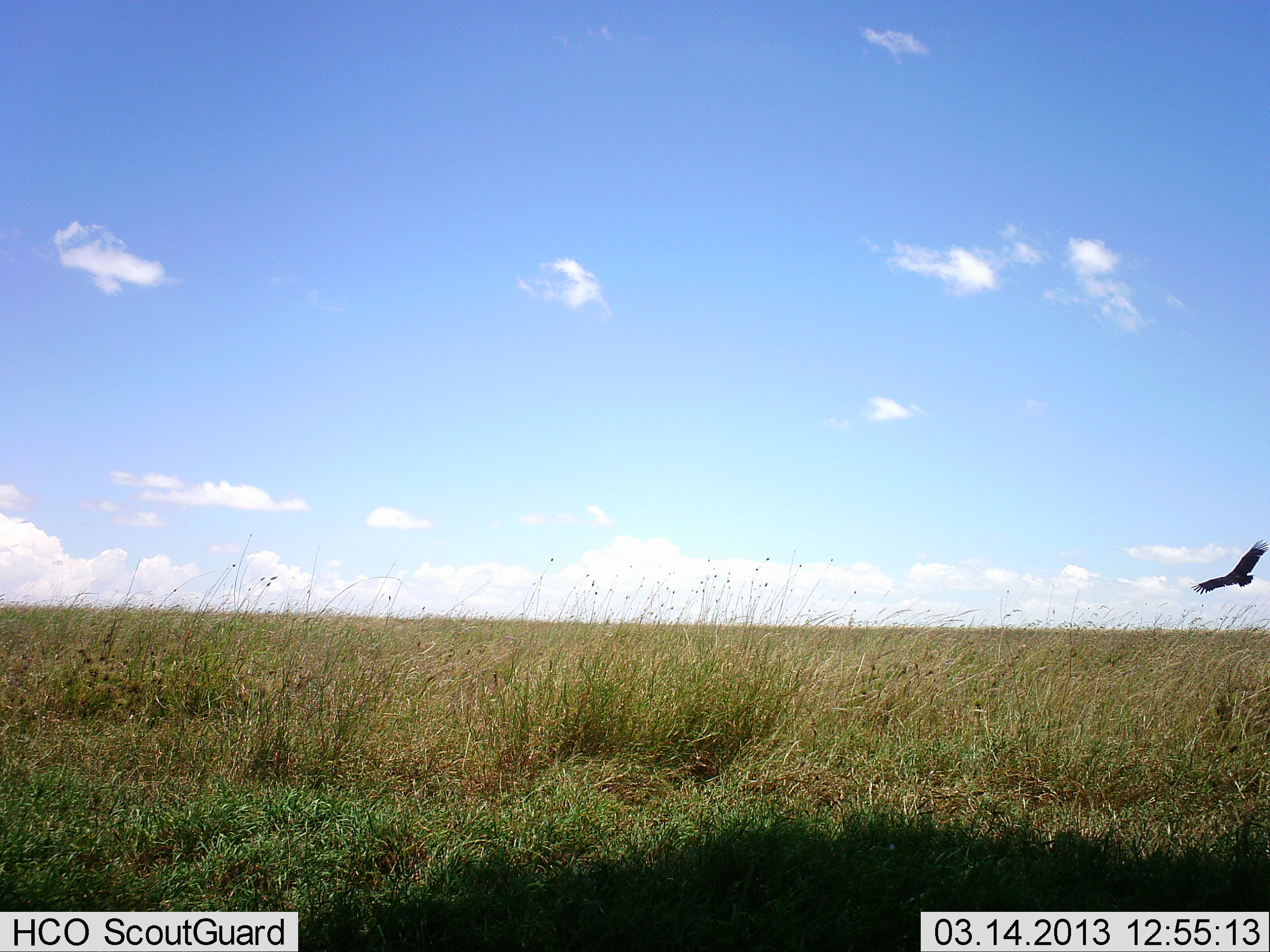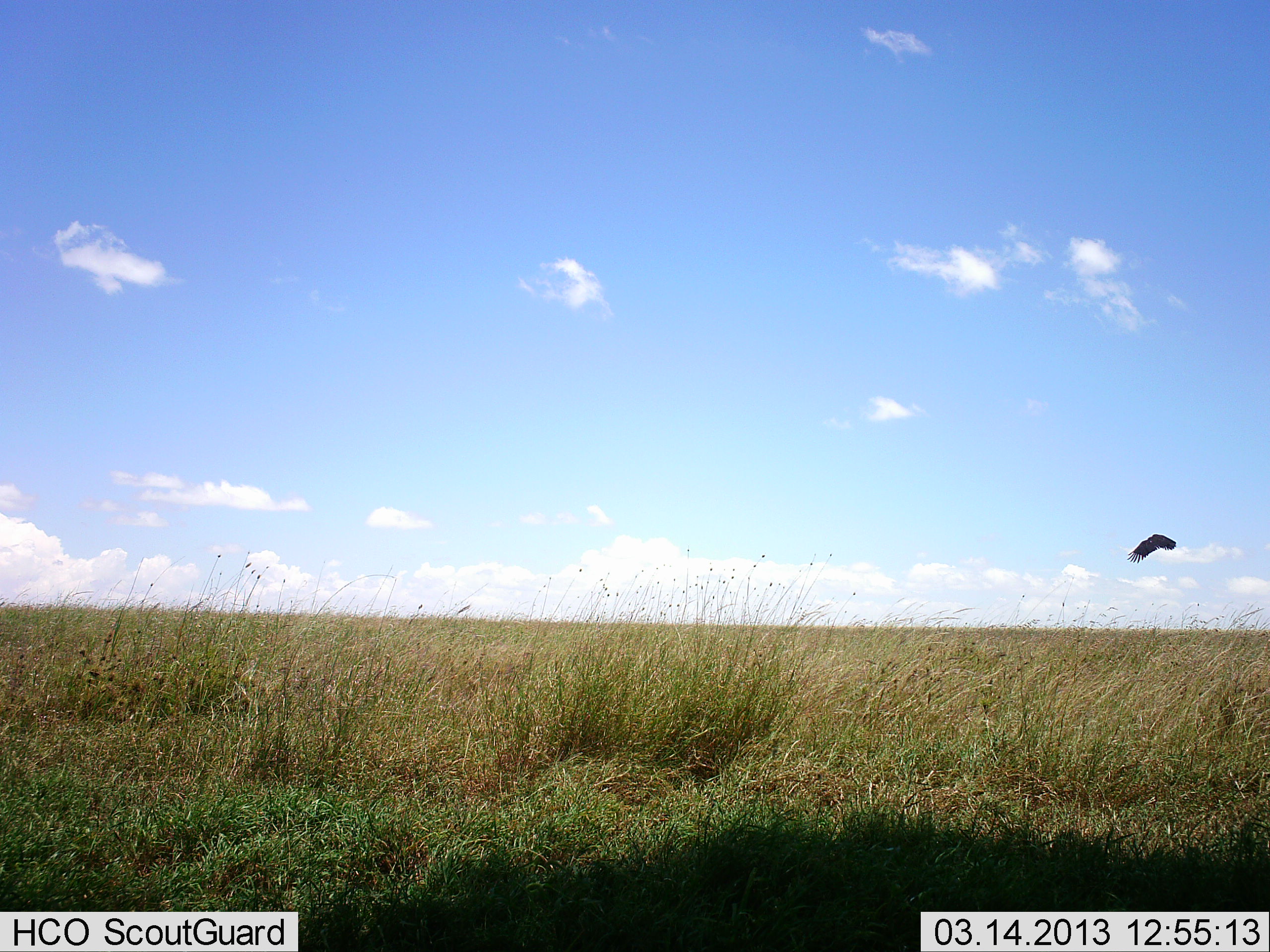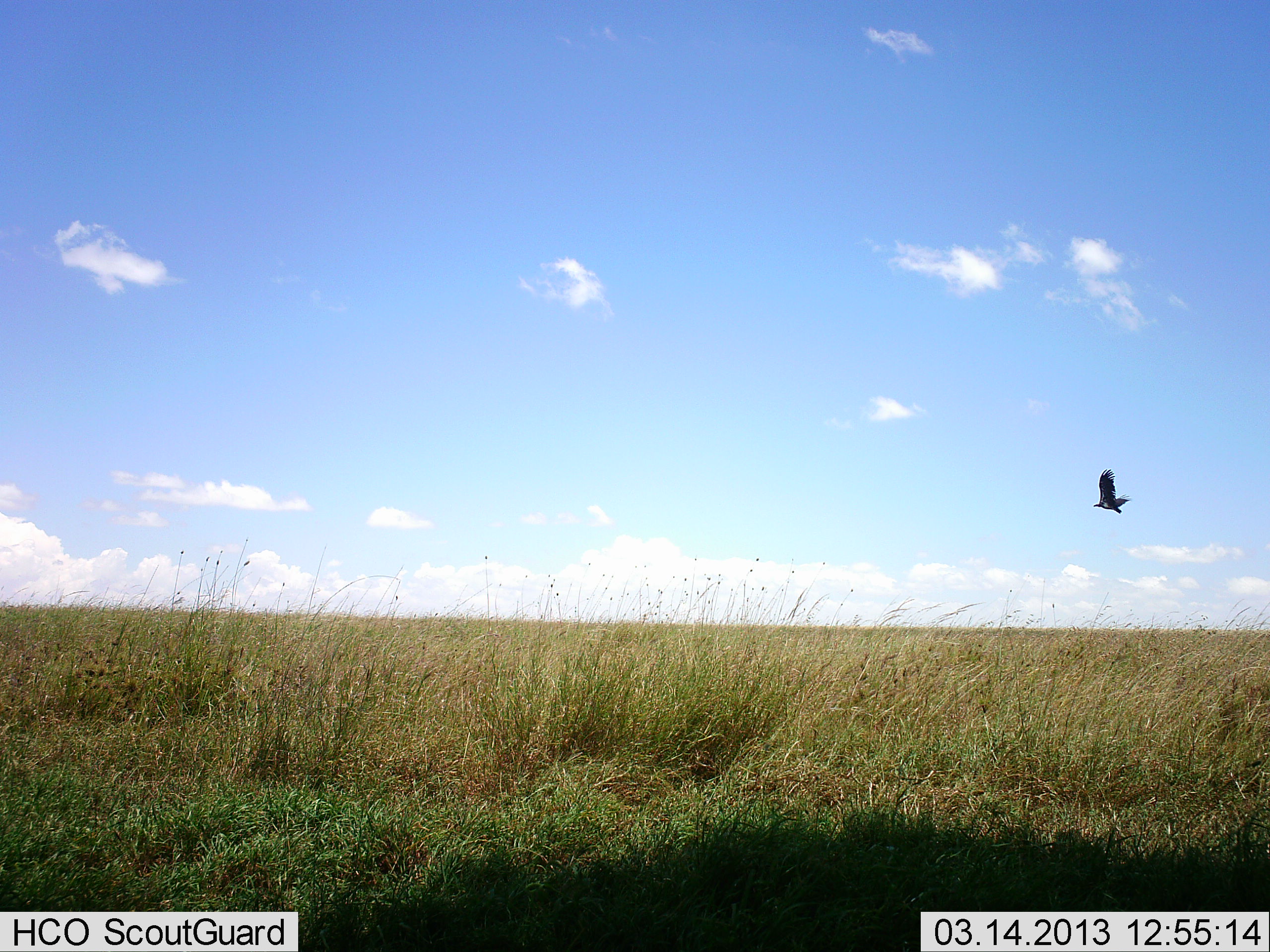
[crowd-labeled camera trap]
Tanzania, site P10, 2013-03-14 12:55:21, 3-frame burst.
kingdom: Animalia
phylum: Chordata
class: Aves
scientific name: Aves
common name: bird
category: otherbird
Otherbird (bird) (Aves), count 1. Behavior (volunteer vote fractions): standing 0%, resting 0%, moving 97%, interacting 3%. Young present (vote fraction): 0%. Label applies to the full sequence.